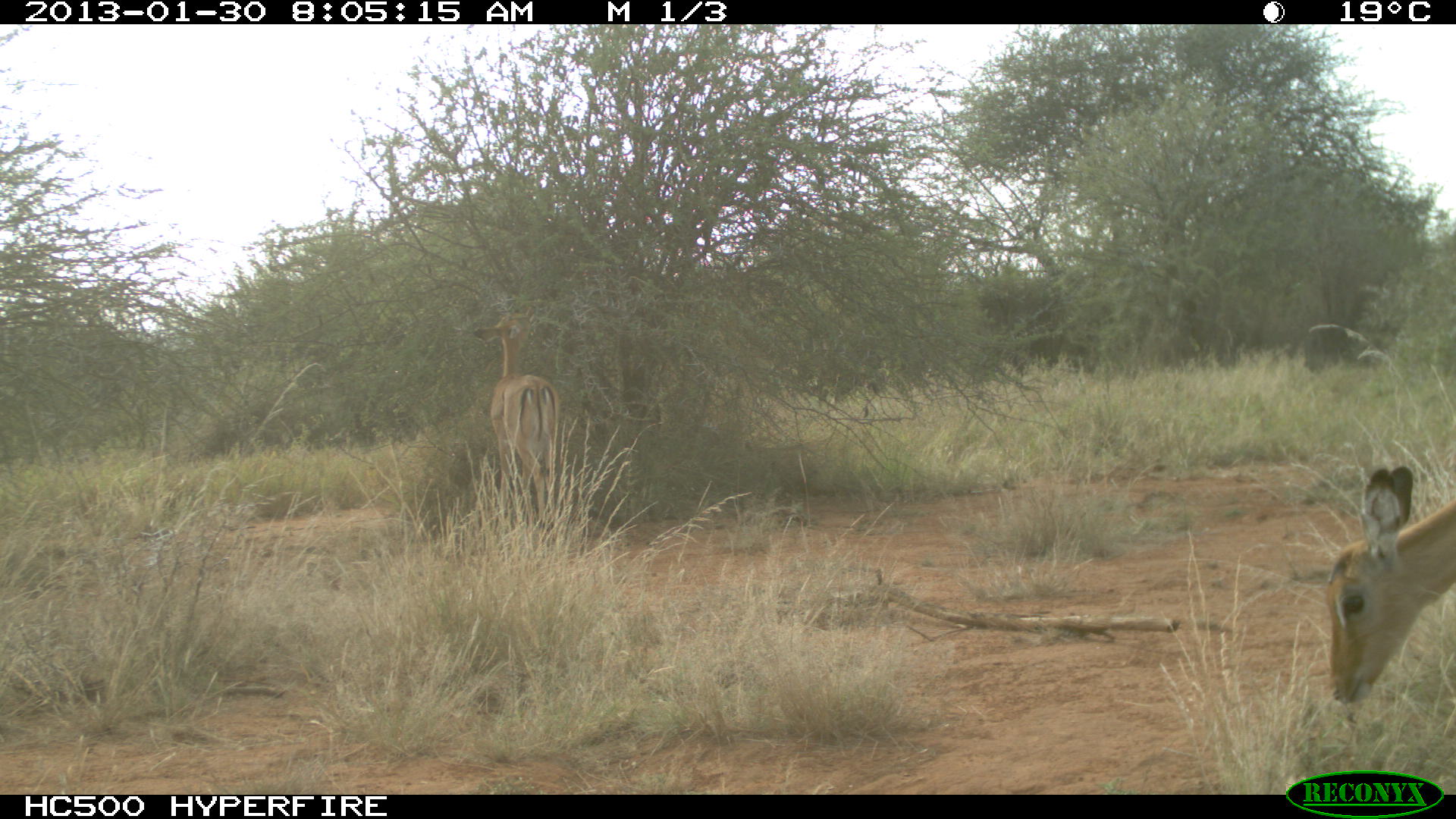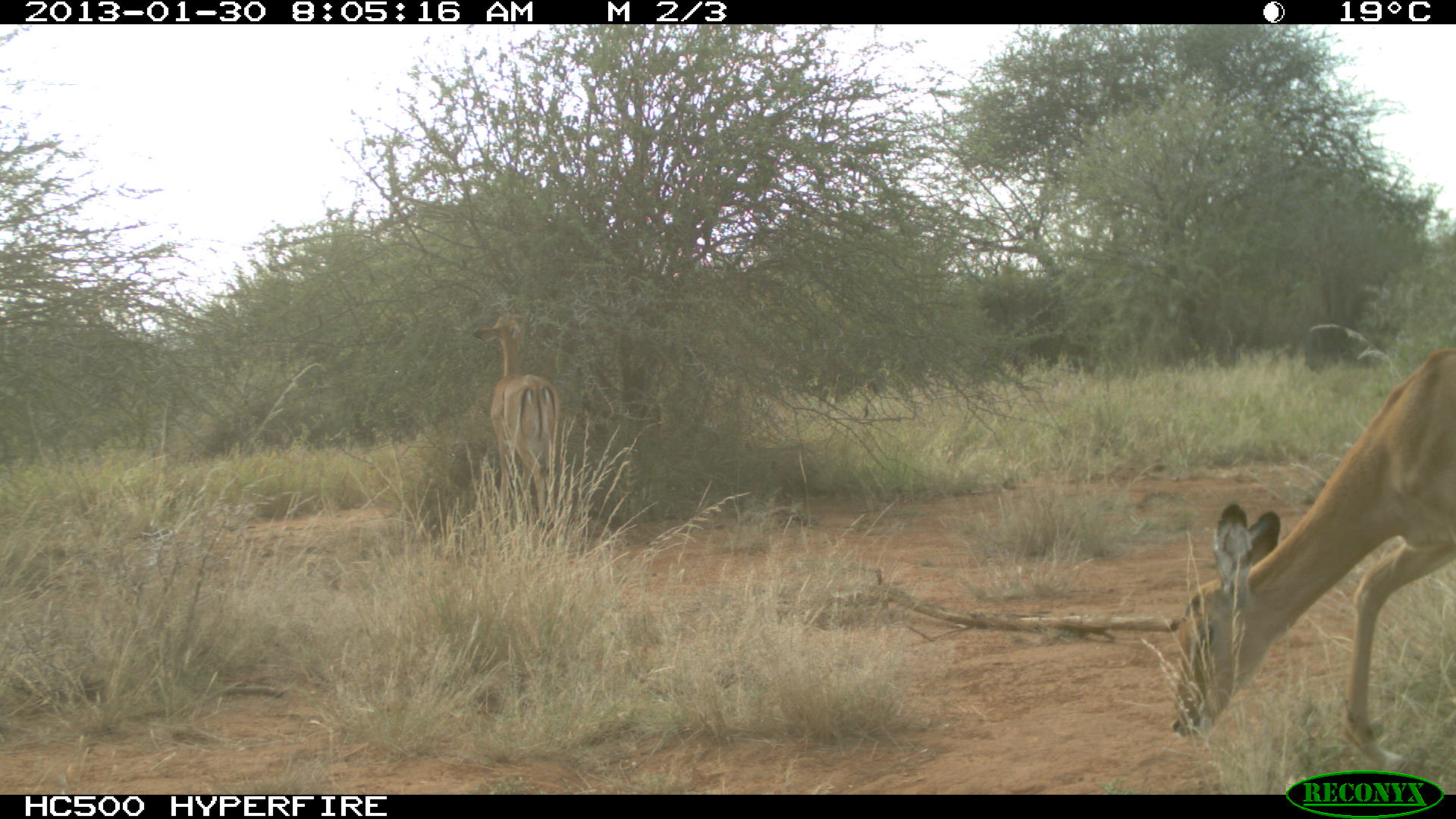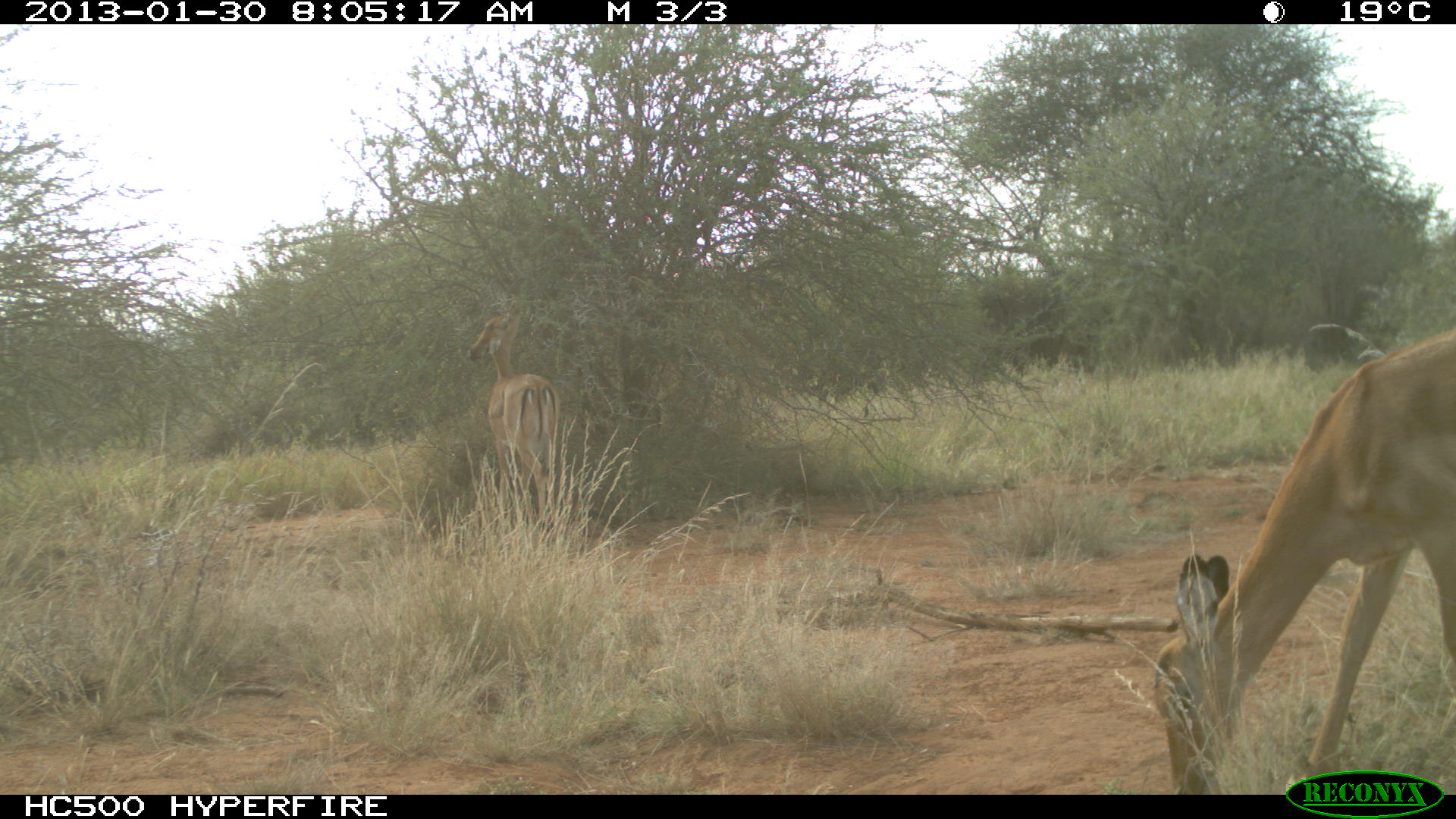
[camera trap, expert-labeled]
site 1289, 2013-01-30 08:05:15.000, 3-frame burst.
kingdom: Animalia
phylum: Chordata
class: Mammalia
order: Artiodactyla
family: Bovidae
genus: Aepyceros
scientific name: Aepyceros melampus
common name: impala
Aepyceros melampus (impala), count 2.